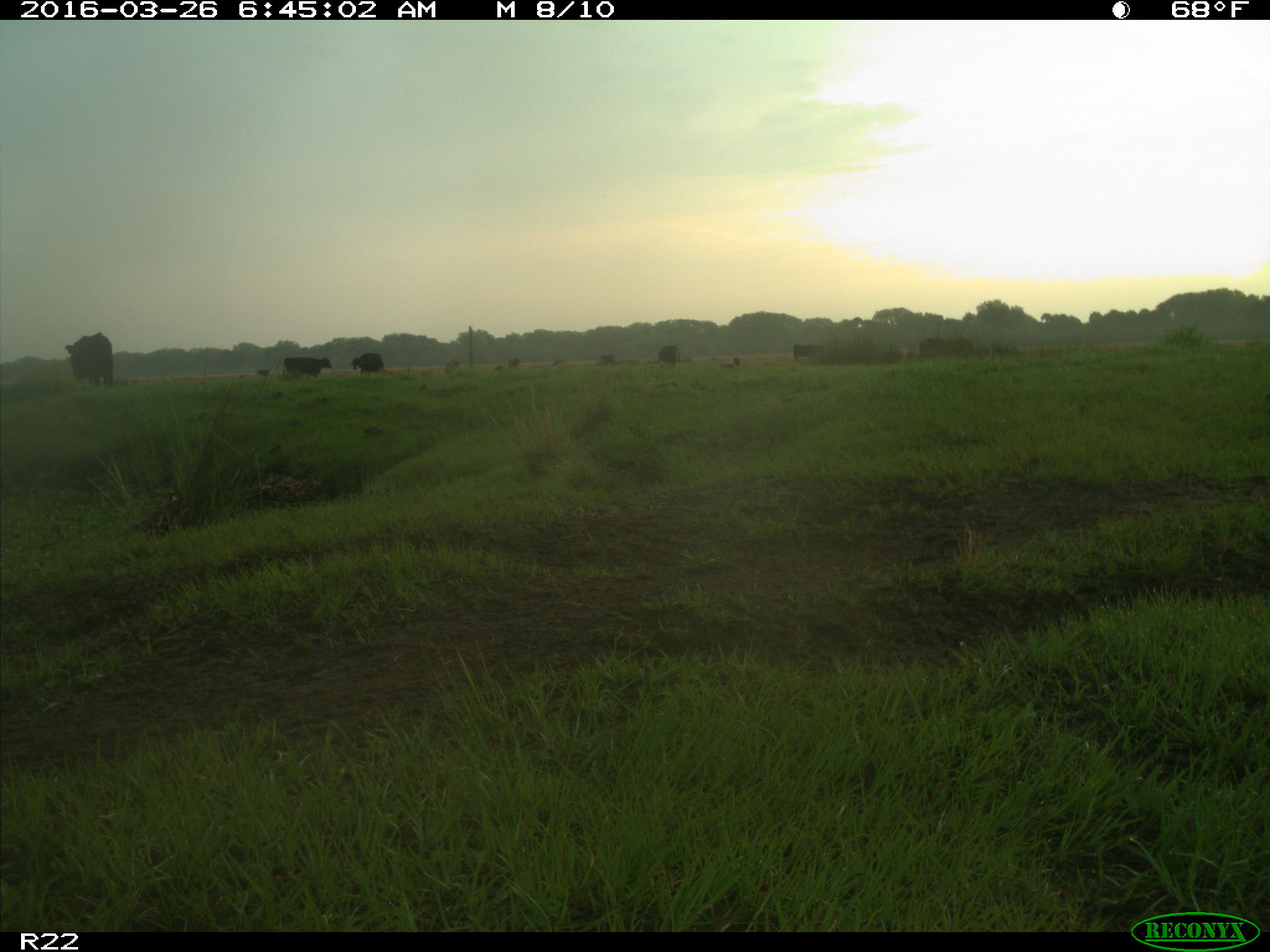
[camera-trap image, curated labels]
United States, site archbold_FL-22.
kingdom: Animalia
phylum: Chordata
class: Mammalia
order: Artiodactyla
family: Bovidae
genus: Bos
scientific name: Bos taurus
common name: domestic cow